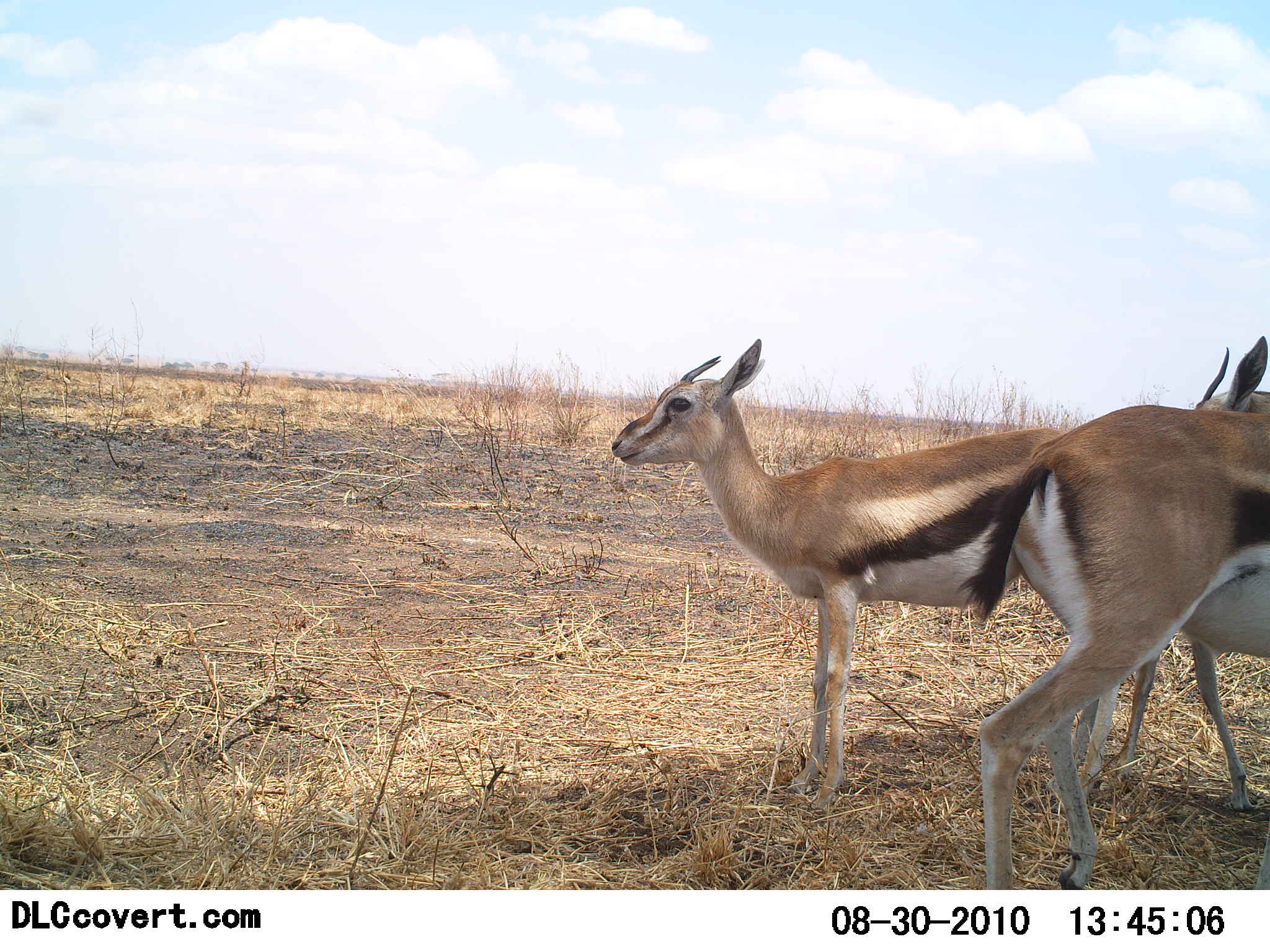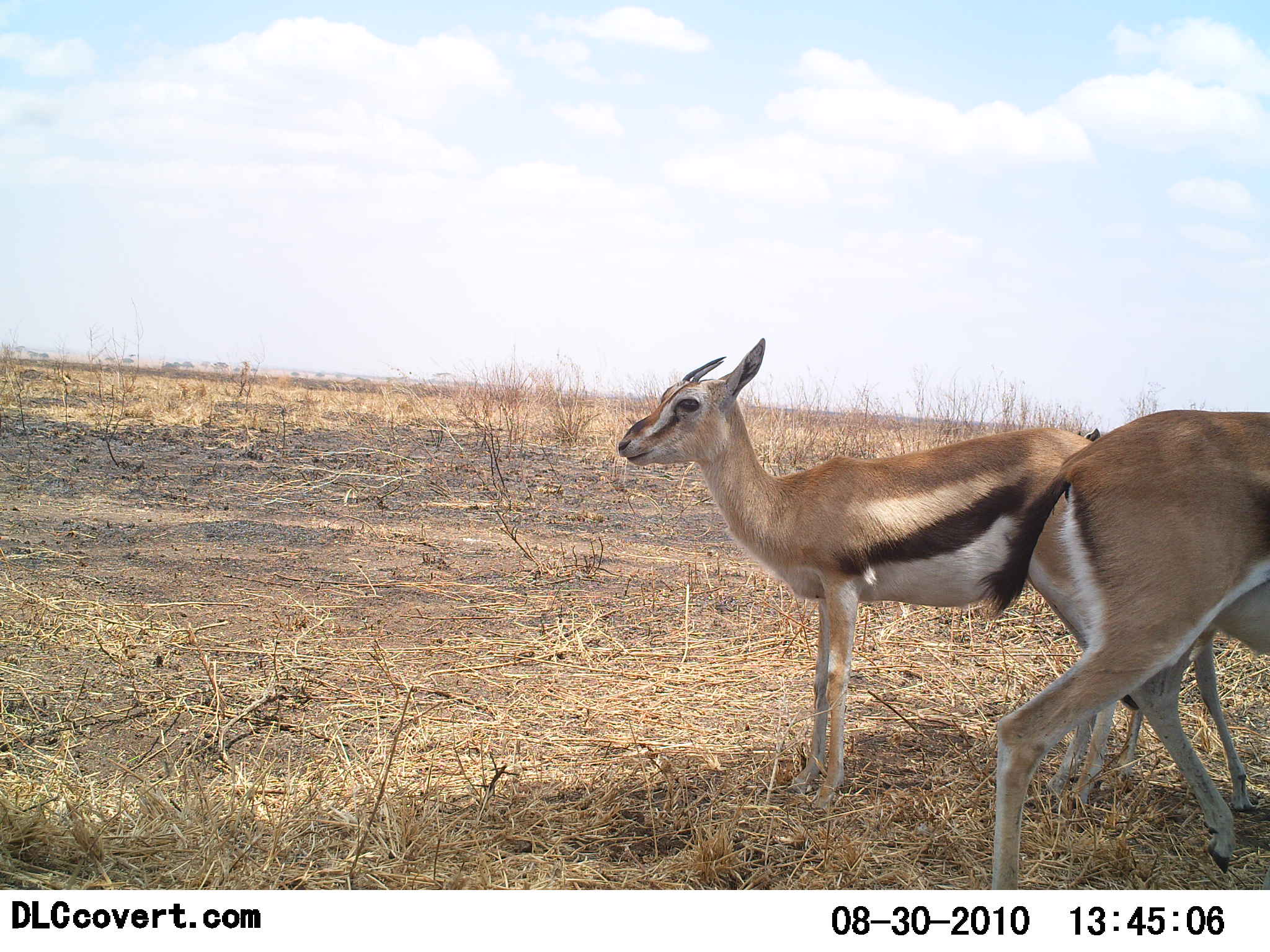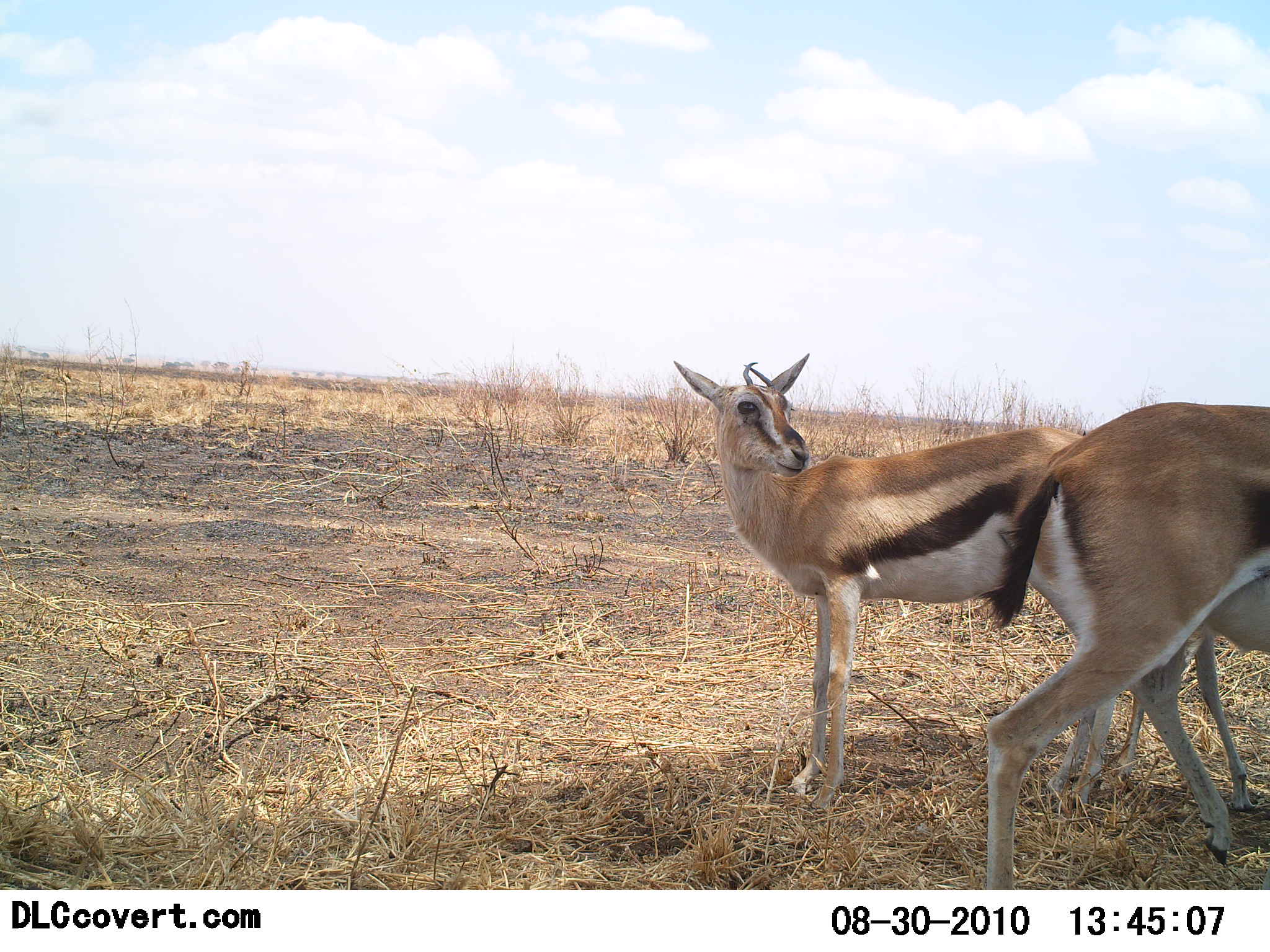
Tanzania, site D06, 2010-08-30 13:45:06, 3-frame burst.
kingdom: Animalia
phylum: Chordata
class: Mammalia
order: Artiodactyla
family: Bovidae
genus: Eudorcas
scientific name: Eudorcas thomsonii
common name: thomson's gazelle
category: gazellethomsons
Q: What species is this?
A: Gazellethomsons (thomson's gazelle) (Eudorcas thomsonii).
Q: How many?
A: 2.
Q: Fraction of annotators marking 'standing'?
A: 100%.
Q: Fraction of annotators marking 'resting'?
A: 0%.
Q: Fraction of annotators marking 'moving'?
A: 36%.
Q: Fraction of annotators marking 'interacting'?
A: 14%.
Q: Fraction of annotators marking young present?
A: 0%.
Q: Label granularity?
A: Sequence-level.